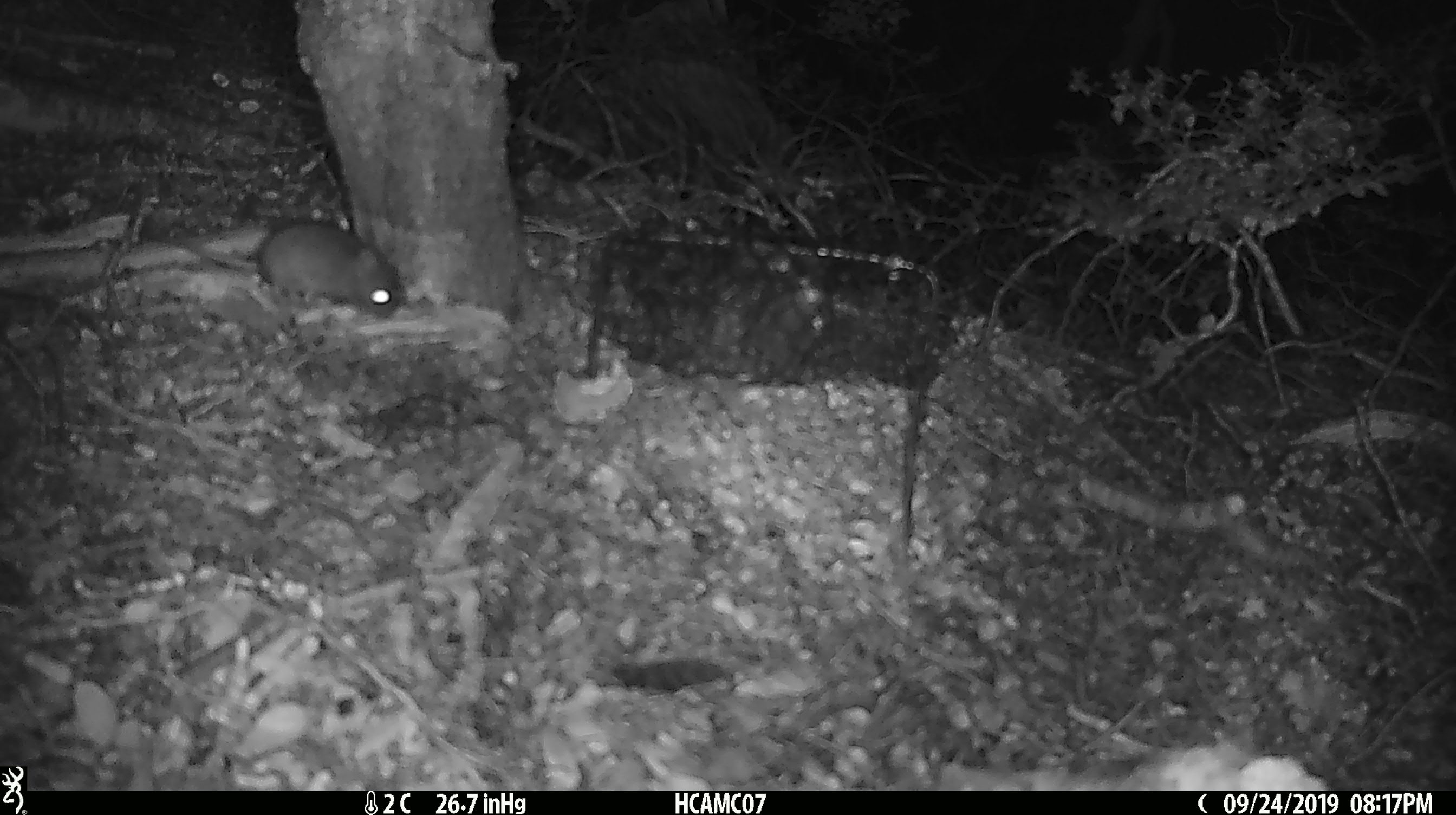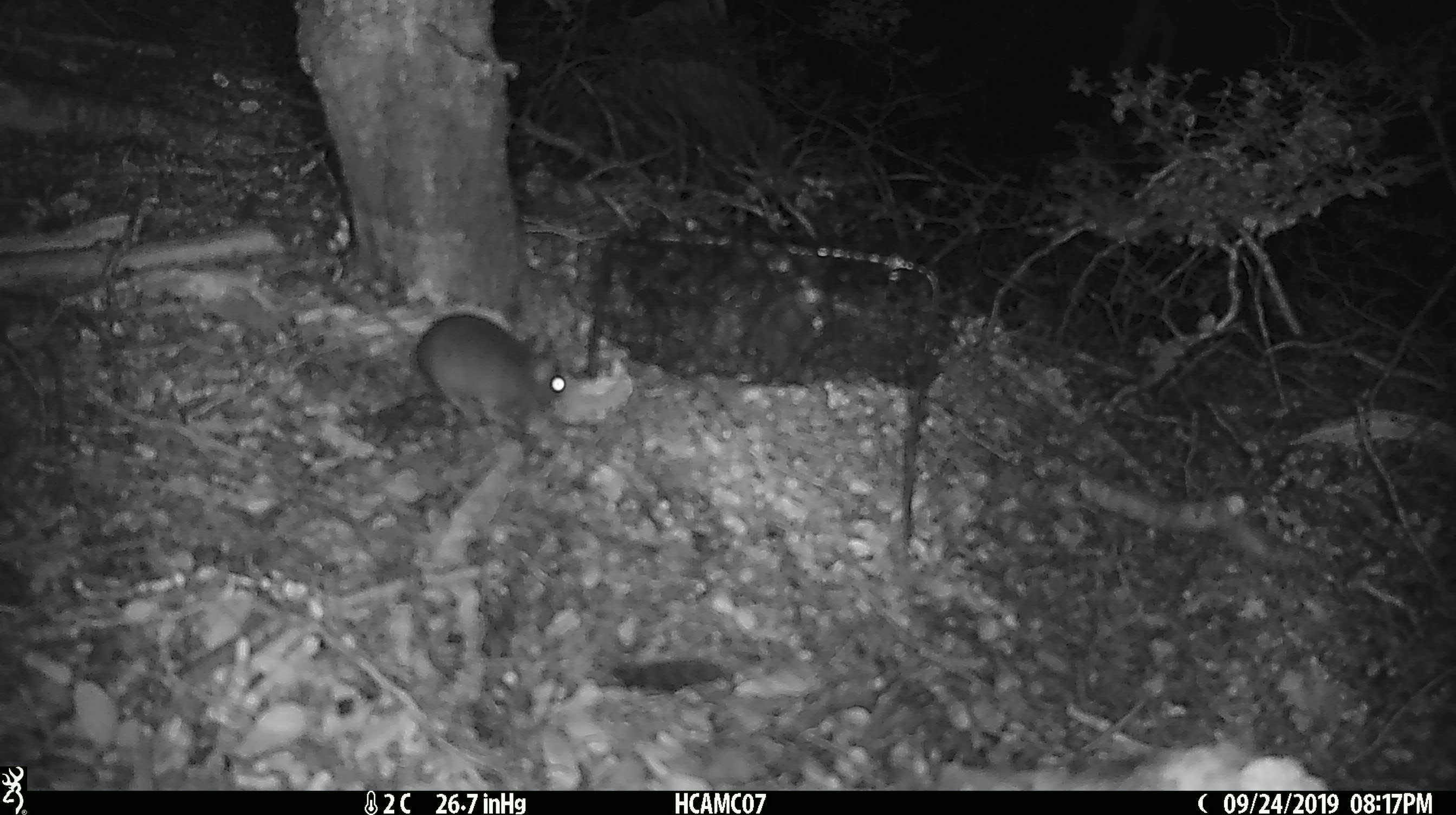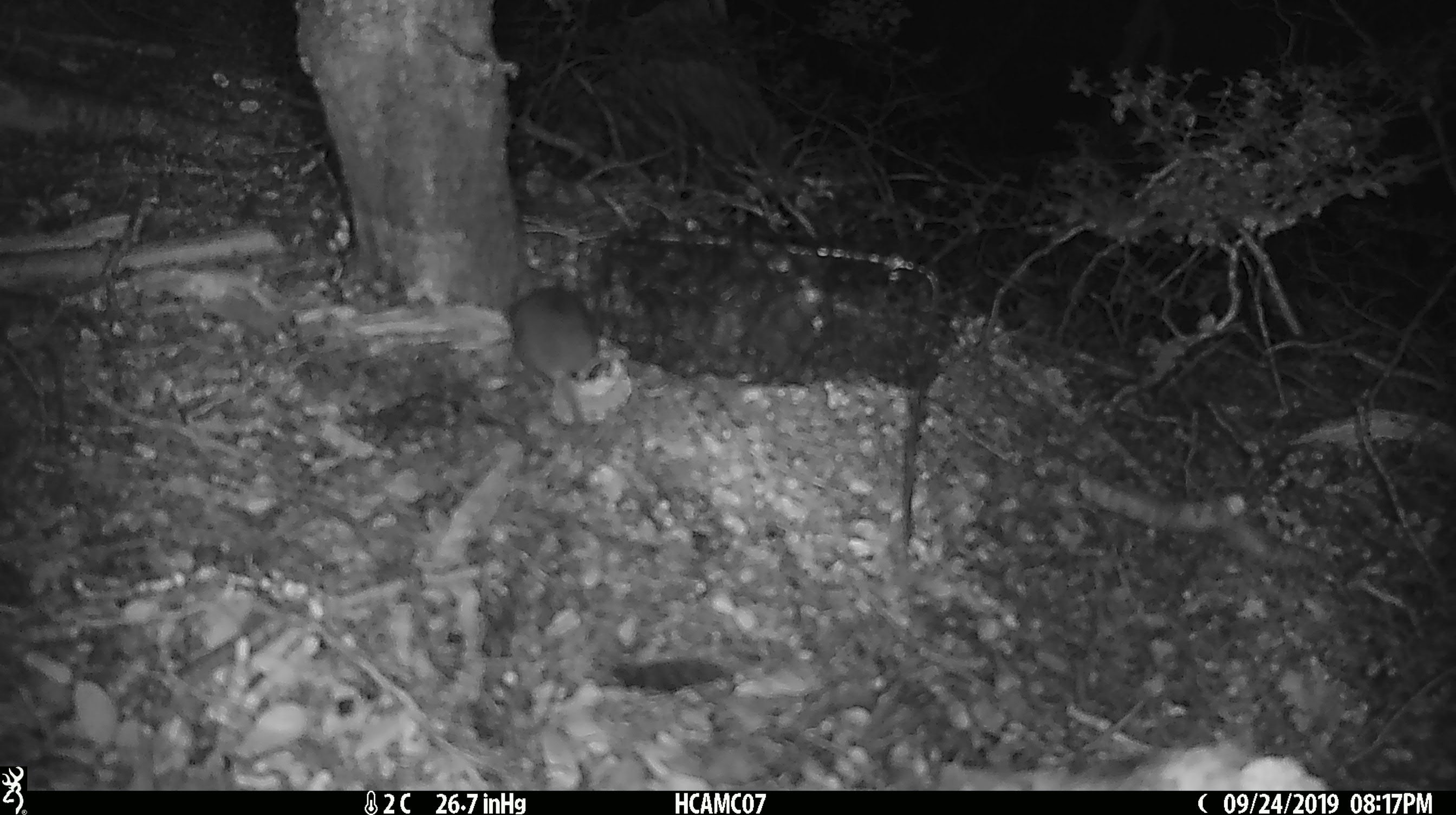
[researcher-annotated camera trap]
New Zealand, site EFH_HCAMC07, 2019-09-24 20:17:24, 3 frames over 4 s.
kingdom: Animalia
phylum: Chordata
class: Mammalia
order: Rodentia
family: Muridae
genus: Mus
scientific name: Mus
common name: mouse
Mouse (Mus).